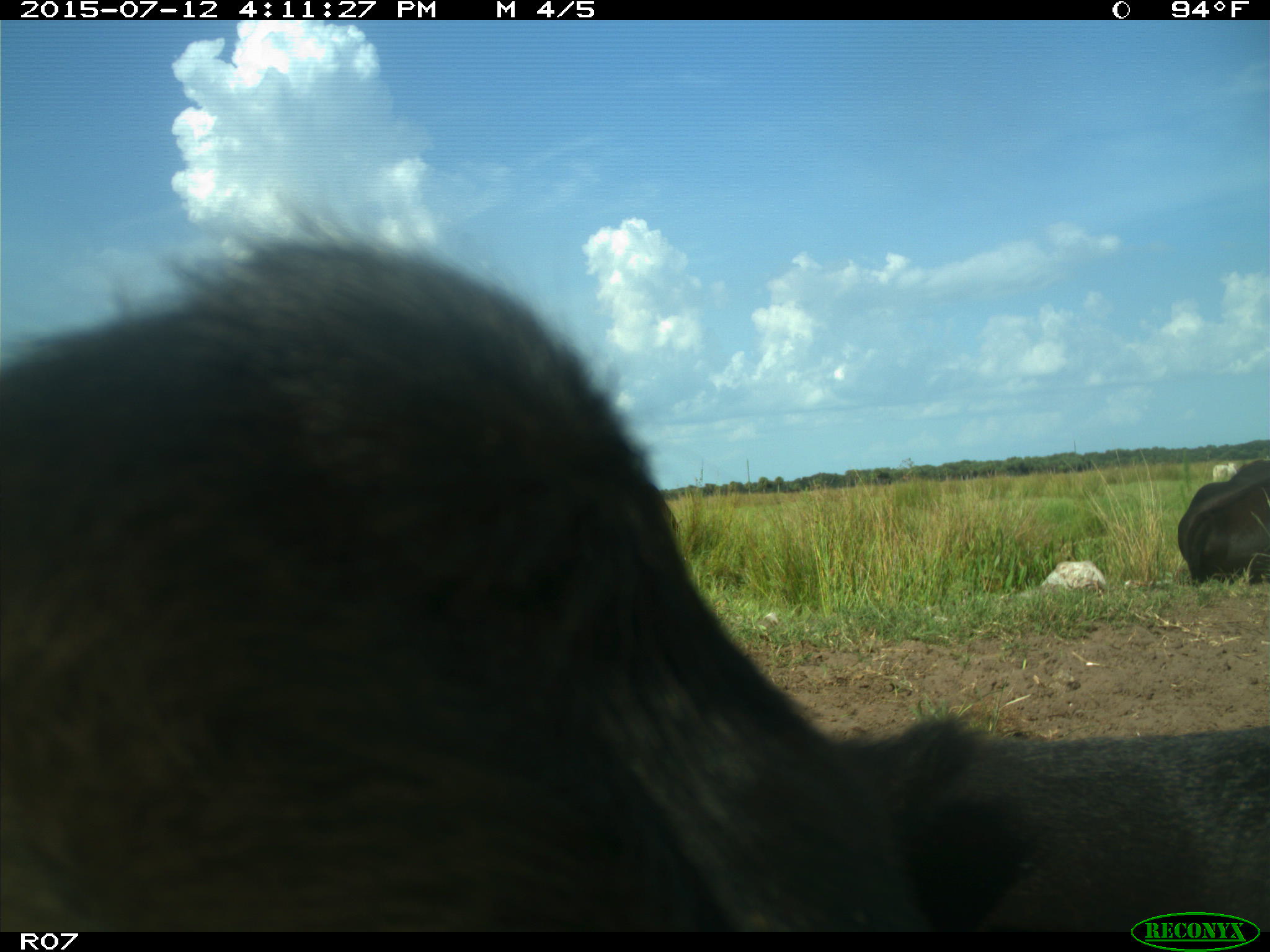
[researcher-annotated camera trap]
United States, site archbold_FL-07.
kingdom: Animalia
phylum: Chordata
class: Mammalia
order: Artiodactyla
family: Bovidae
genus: Bos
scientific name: Bos taurus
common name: domestic cow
Bos taurus (domestic cow).